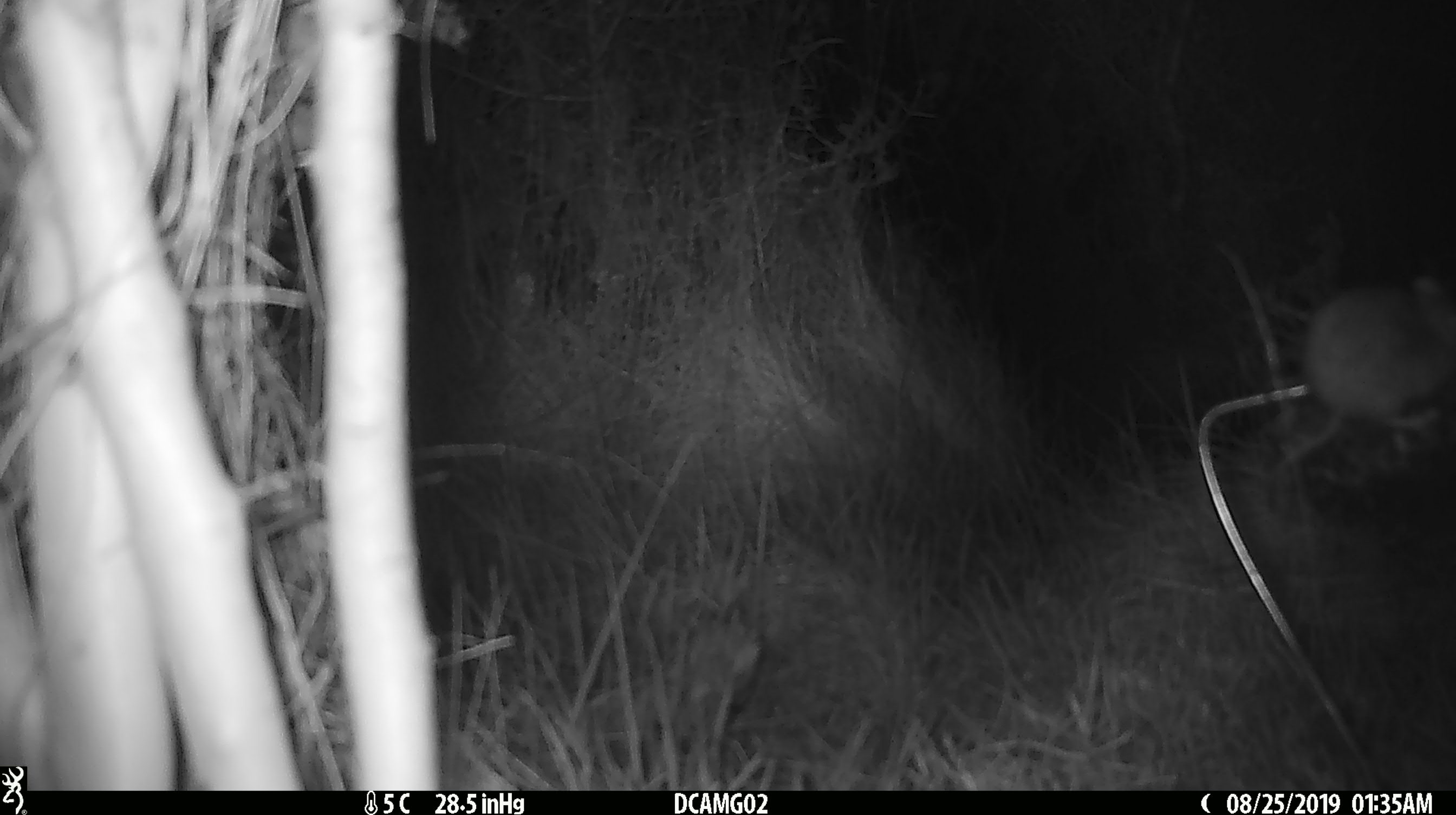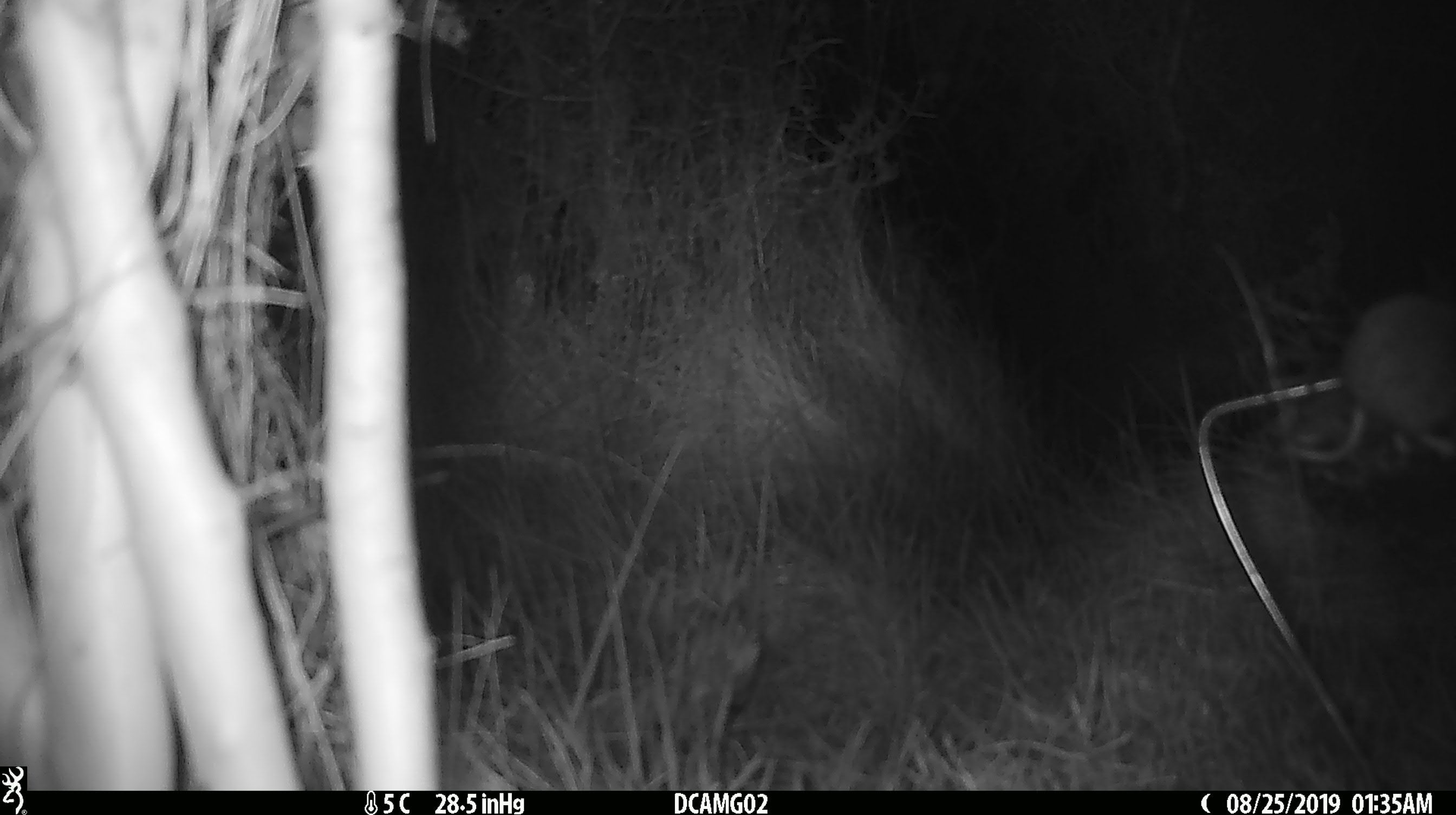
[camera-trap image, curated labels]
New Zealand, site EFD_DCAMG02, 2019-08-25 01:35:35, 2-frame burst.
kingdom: Animalia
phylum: Chordata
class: Mammalia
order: Rodentia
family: Muridae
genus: Mus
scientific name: Mus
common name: mouse